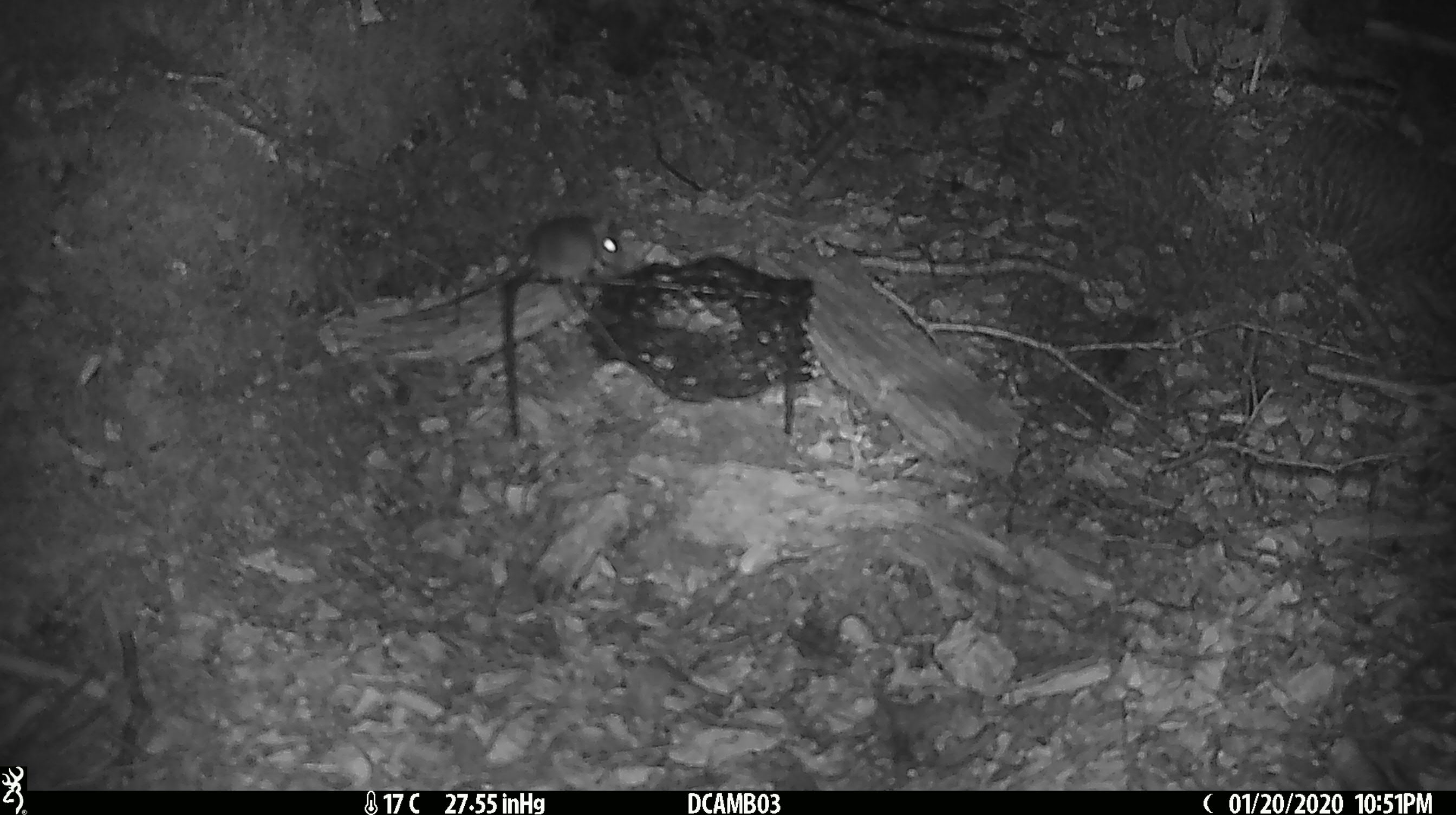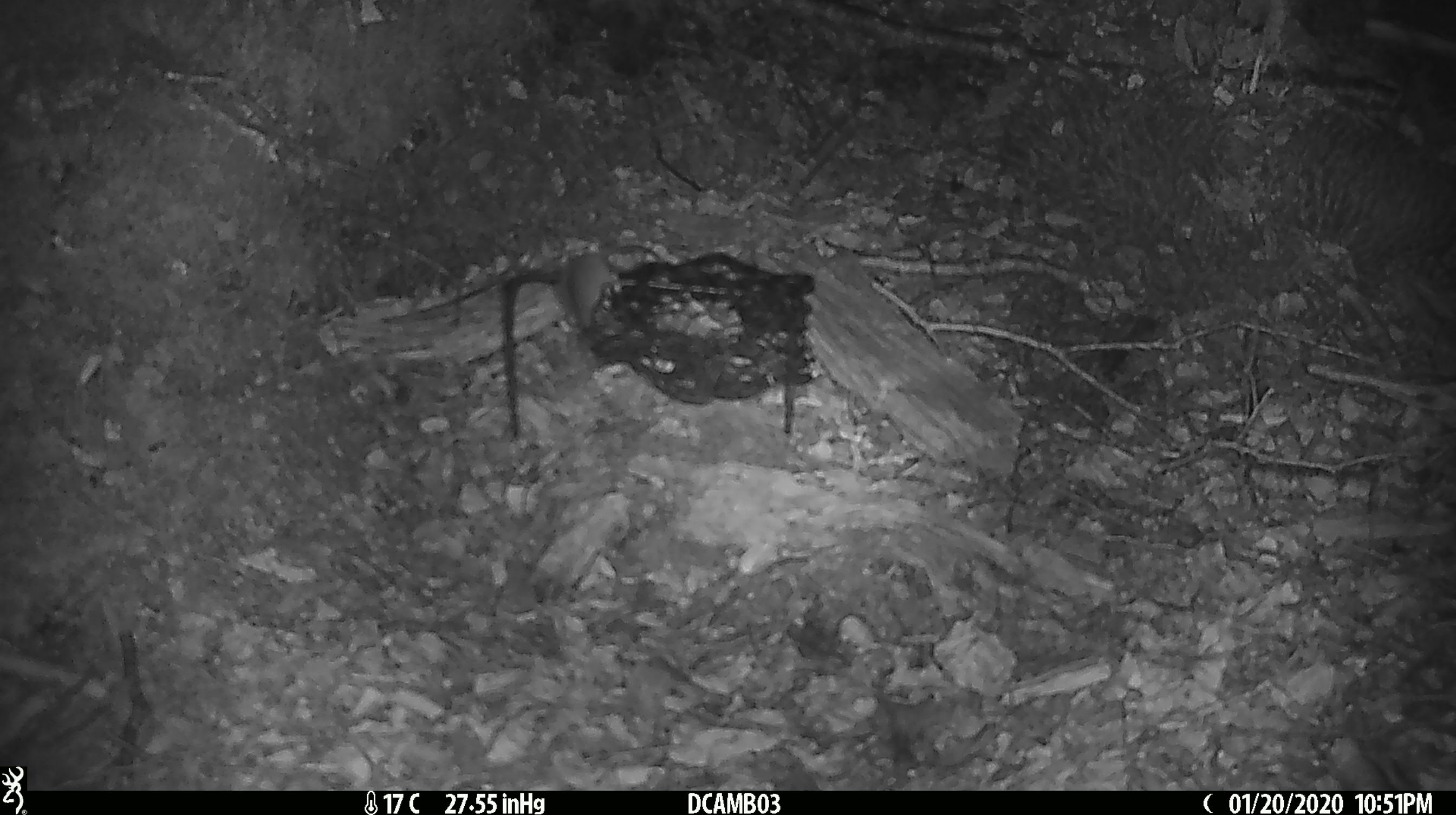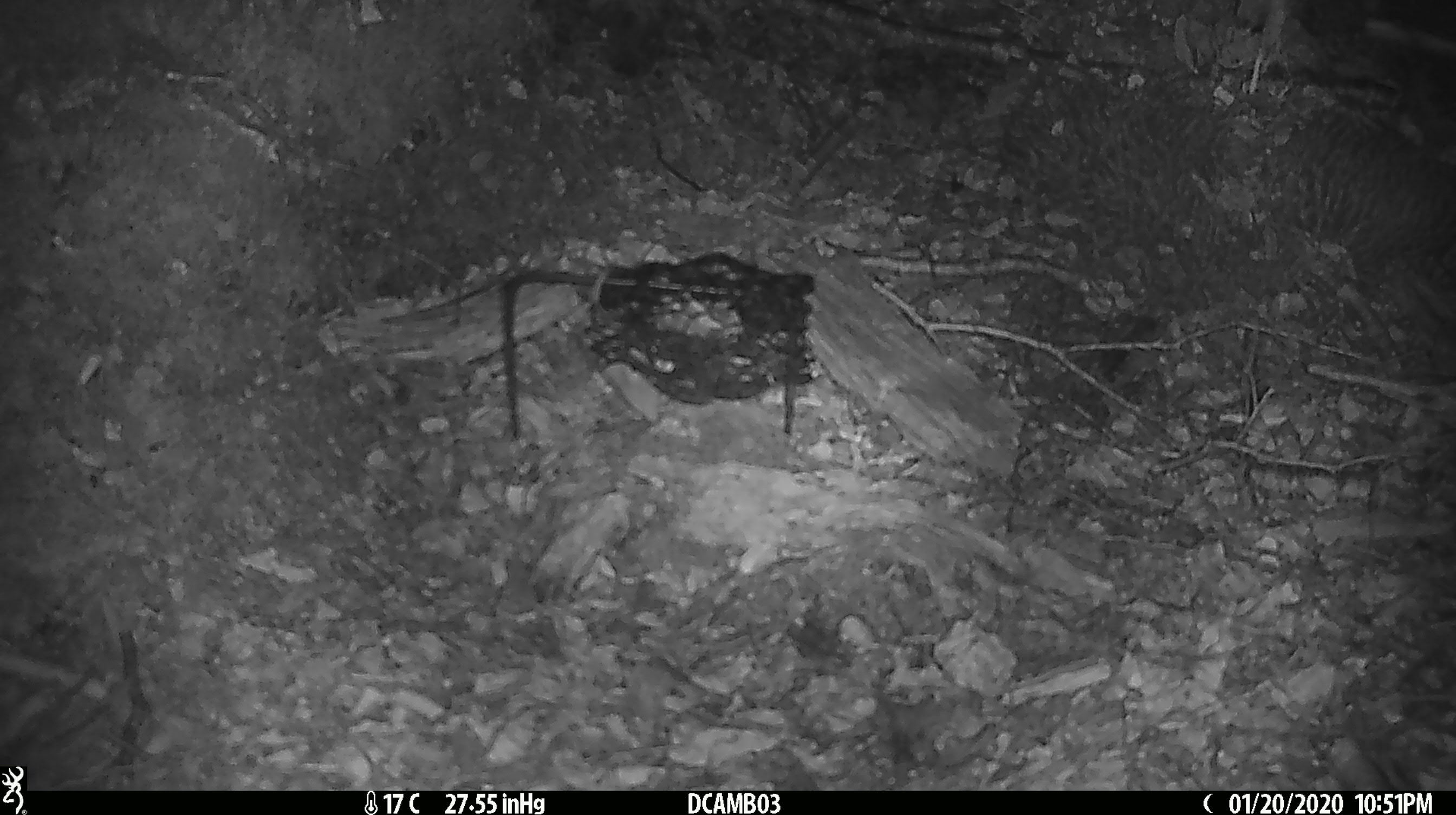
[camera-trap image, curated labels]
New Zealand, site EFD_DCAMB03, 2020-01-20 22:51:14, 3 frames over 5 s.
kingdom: Animalia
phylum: Chordata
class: Mammalia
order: Rodentia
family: Muridae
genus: Mus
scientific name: Mus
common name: mouse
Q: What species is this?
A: Mouse (Mus).